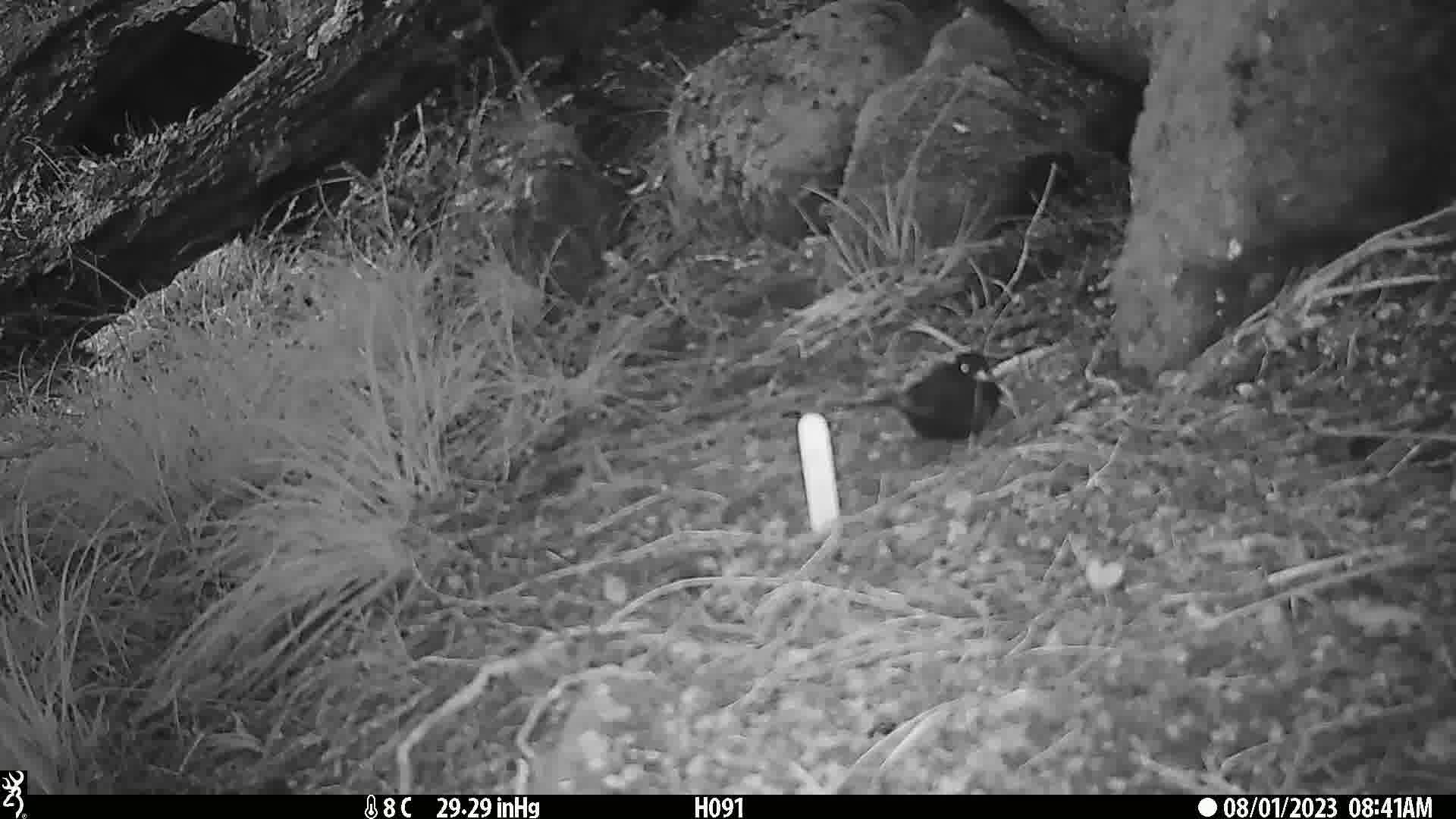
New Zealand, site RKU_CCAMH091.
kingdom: Animalia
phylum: Chordata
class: Aves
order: Passeriformes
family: Turdidae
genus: Turdus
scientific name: Turdus merula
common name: eurasian blackbird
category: blackbird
Blackbird (eurasian blackbird) (Turdus merula).